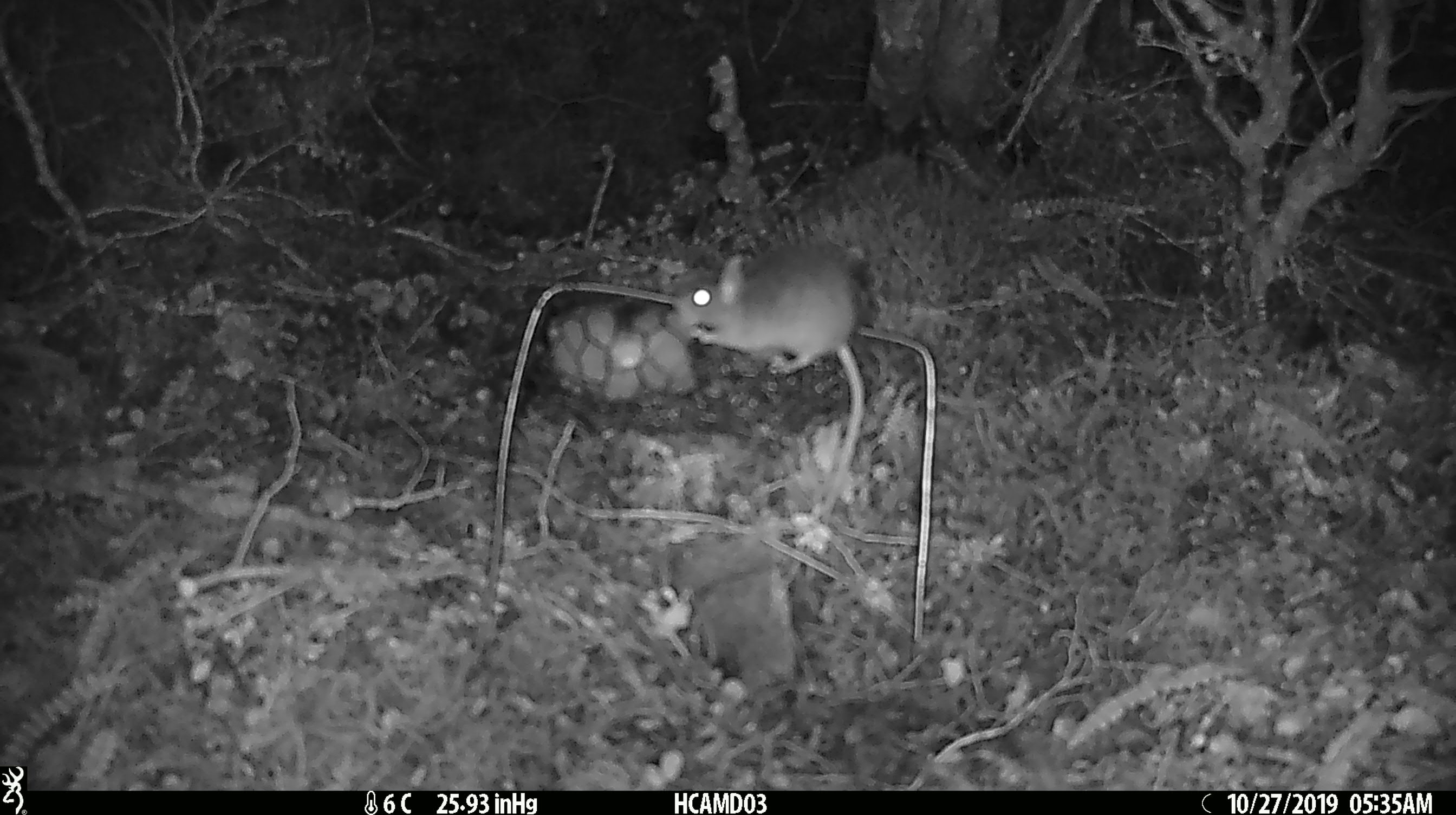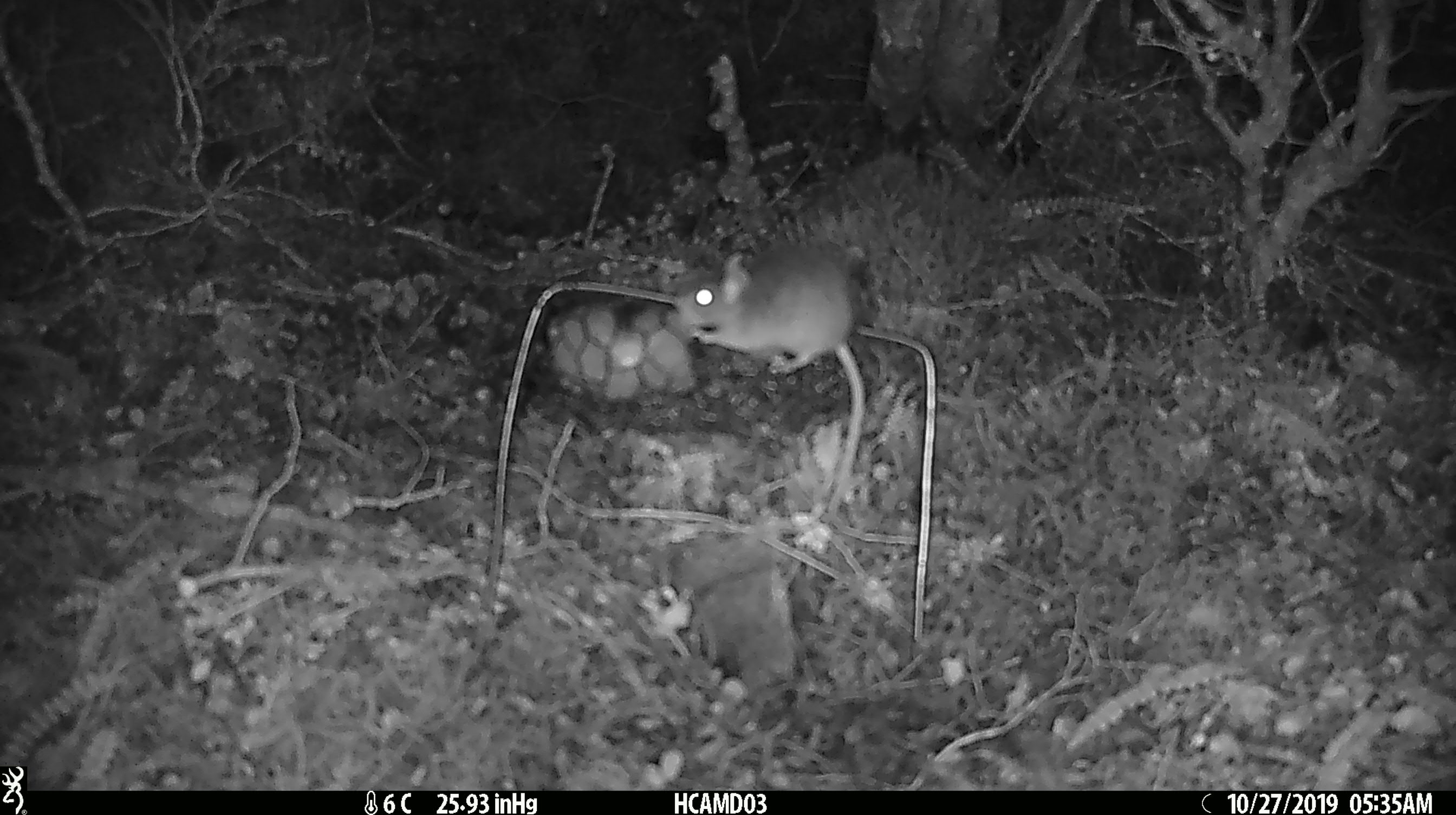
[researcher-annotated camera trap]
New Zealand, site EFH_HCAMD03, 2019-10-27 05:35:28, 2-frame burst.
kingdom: Animalia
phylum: Chordata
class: Mammalia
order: Rodentia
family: Muridae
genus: Mus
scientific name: Mus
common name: mouse